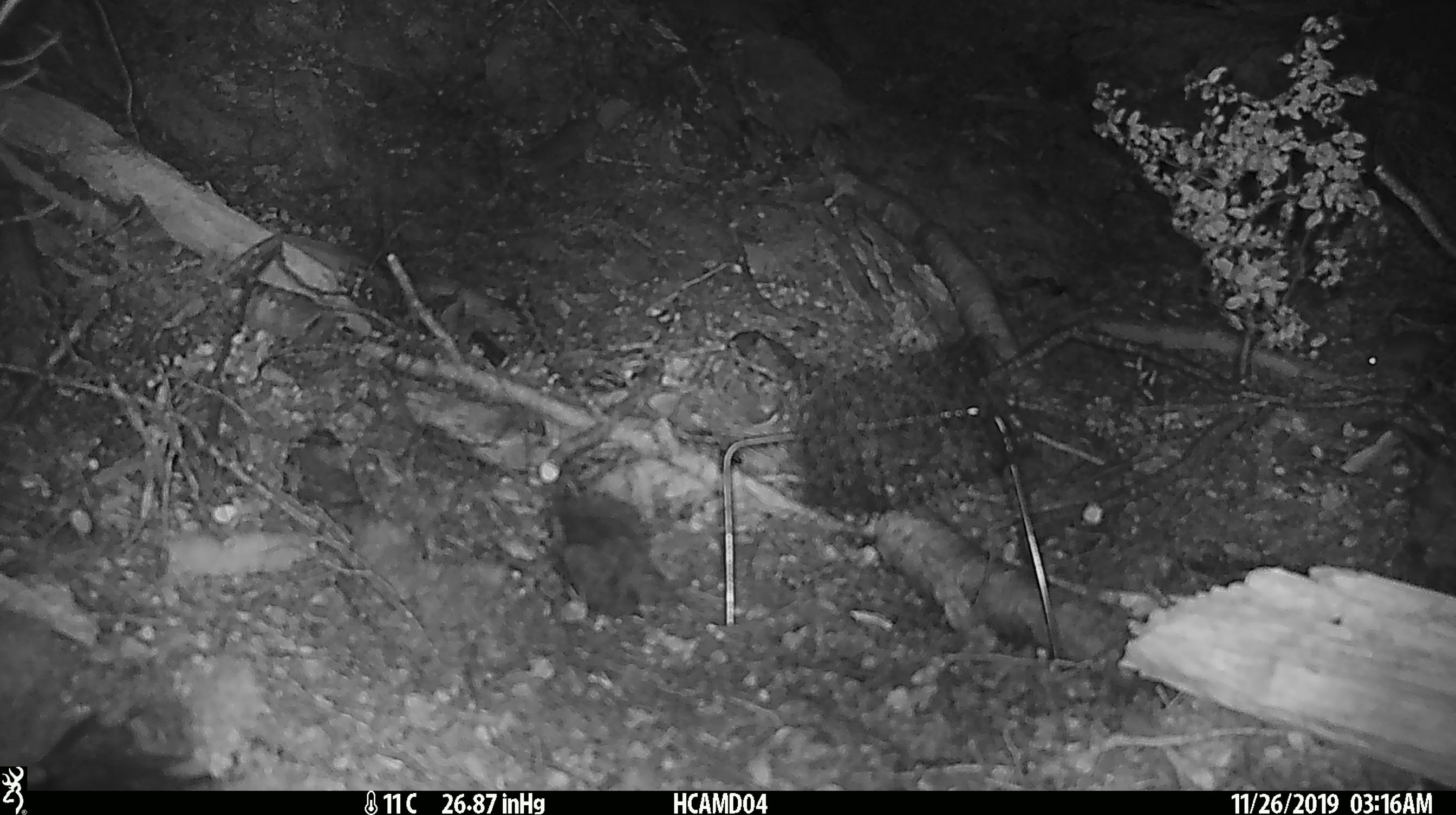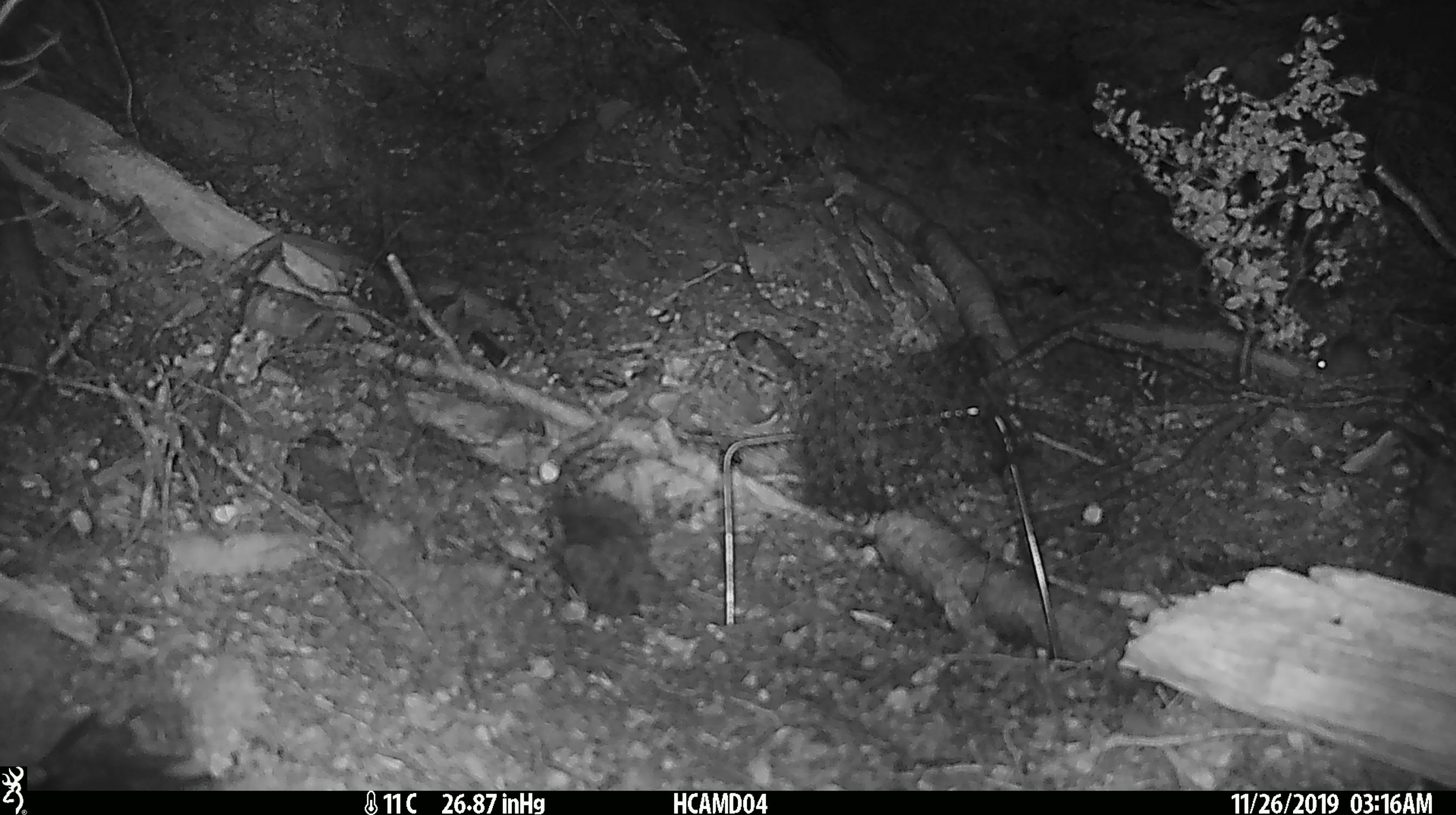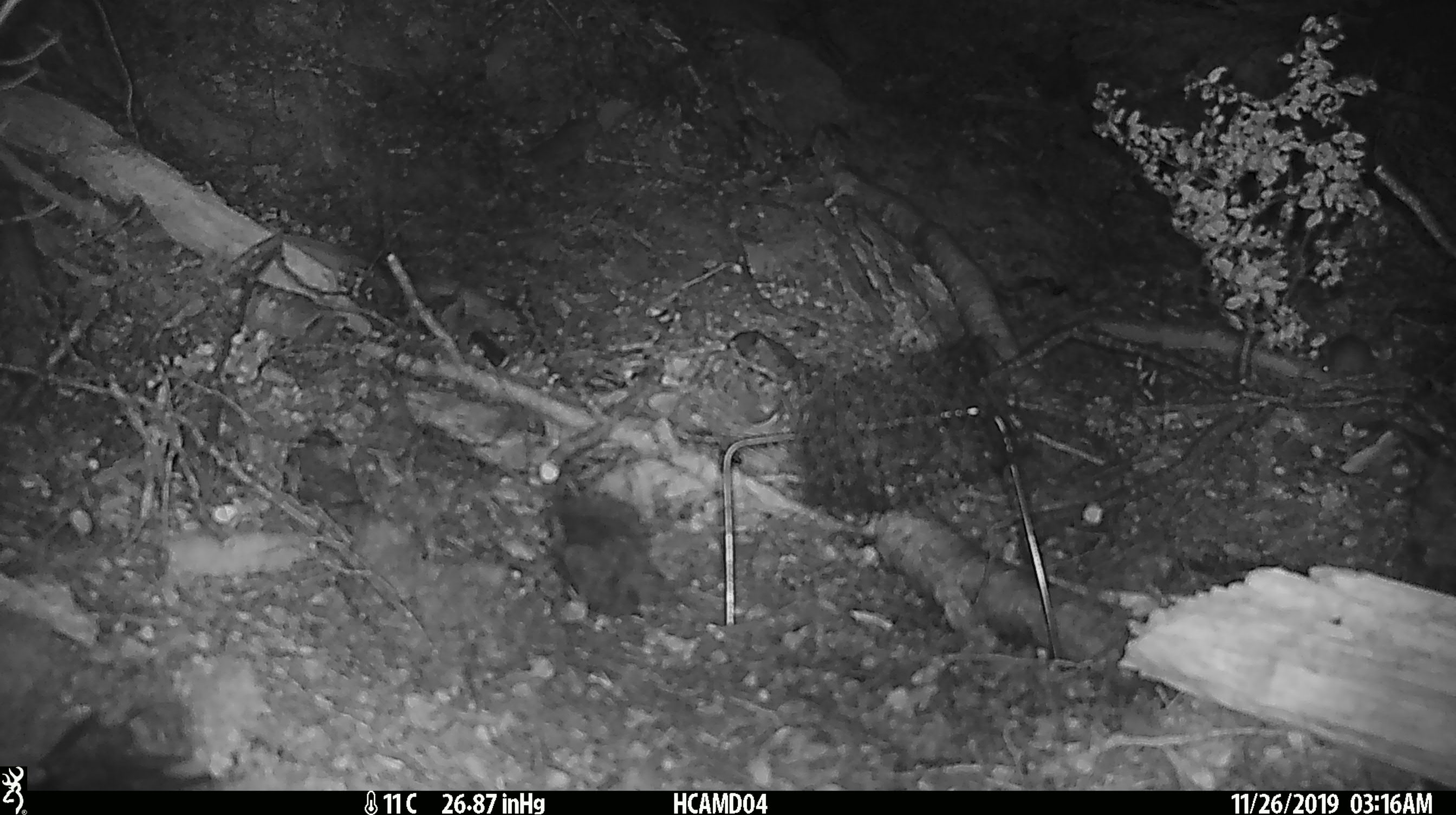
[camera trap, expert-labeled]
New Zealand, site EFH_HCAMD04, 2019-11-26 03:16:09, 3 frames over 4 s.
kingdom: Animalia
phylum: Chordata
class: Mammalia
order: Rodentia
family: Muridae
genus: Mus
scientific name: Mus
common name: mouse